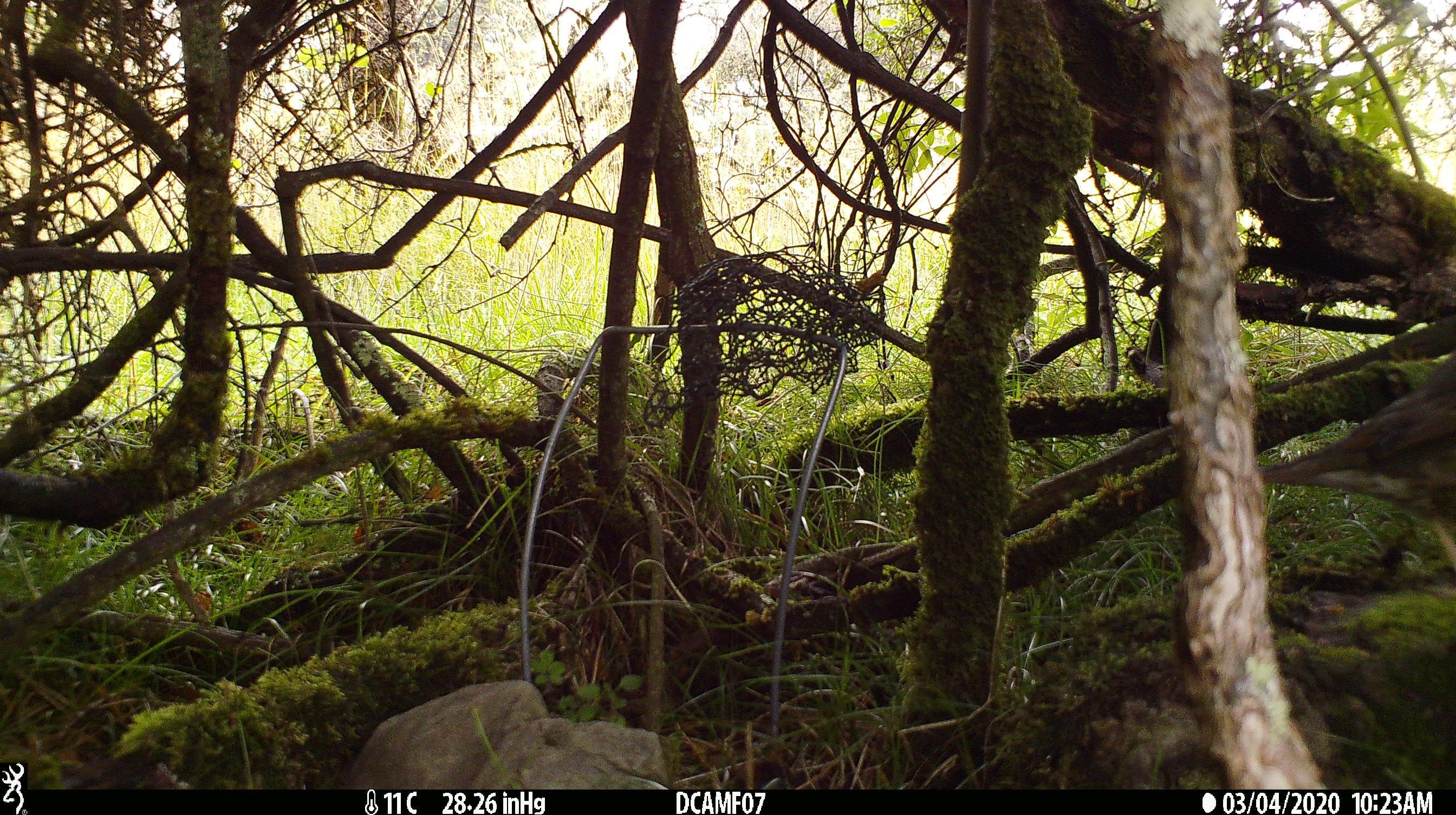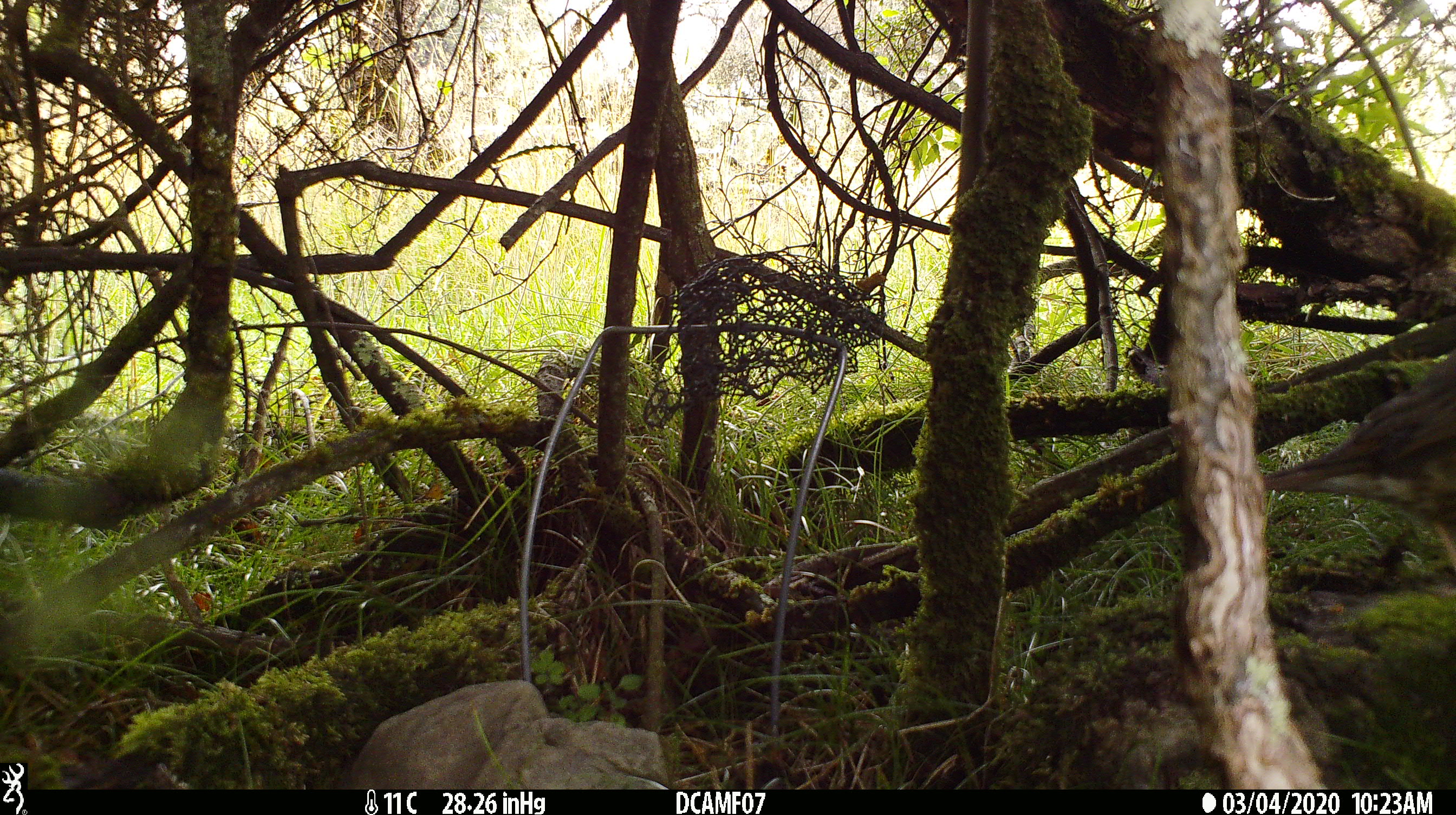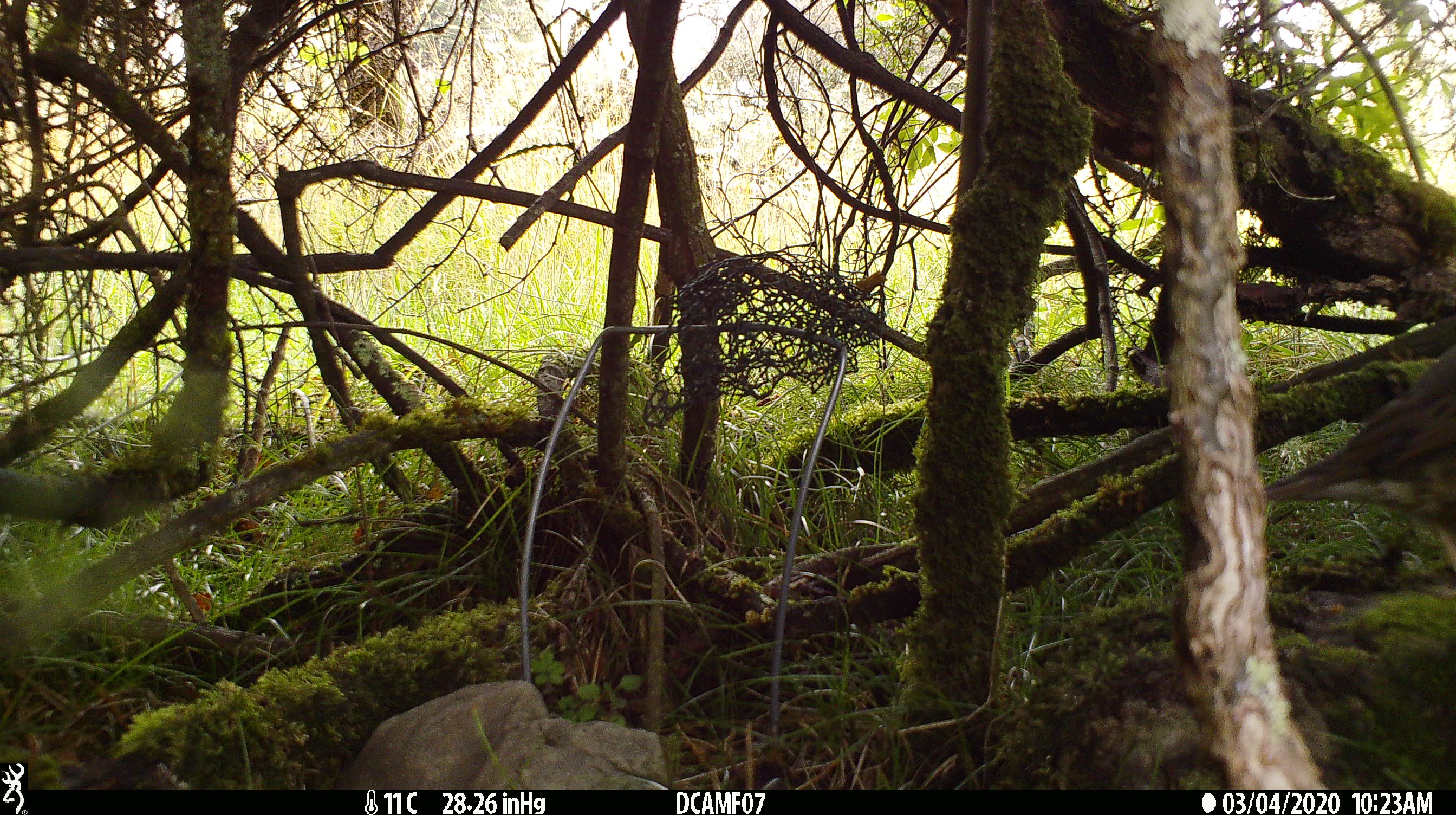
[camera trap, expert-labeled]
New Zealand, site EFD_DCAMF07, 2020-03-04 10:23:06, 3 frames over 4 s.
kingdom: Animalia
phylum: Chordata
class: Aves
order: Passeriformes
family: Turdidae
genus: Turdus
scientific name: Turdus philomelos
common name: song thrush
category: thrush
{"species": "thrush (song thrush) (Turdus philomelos)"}